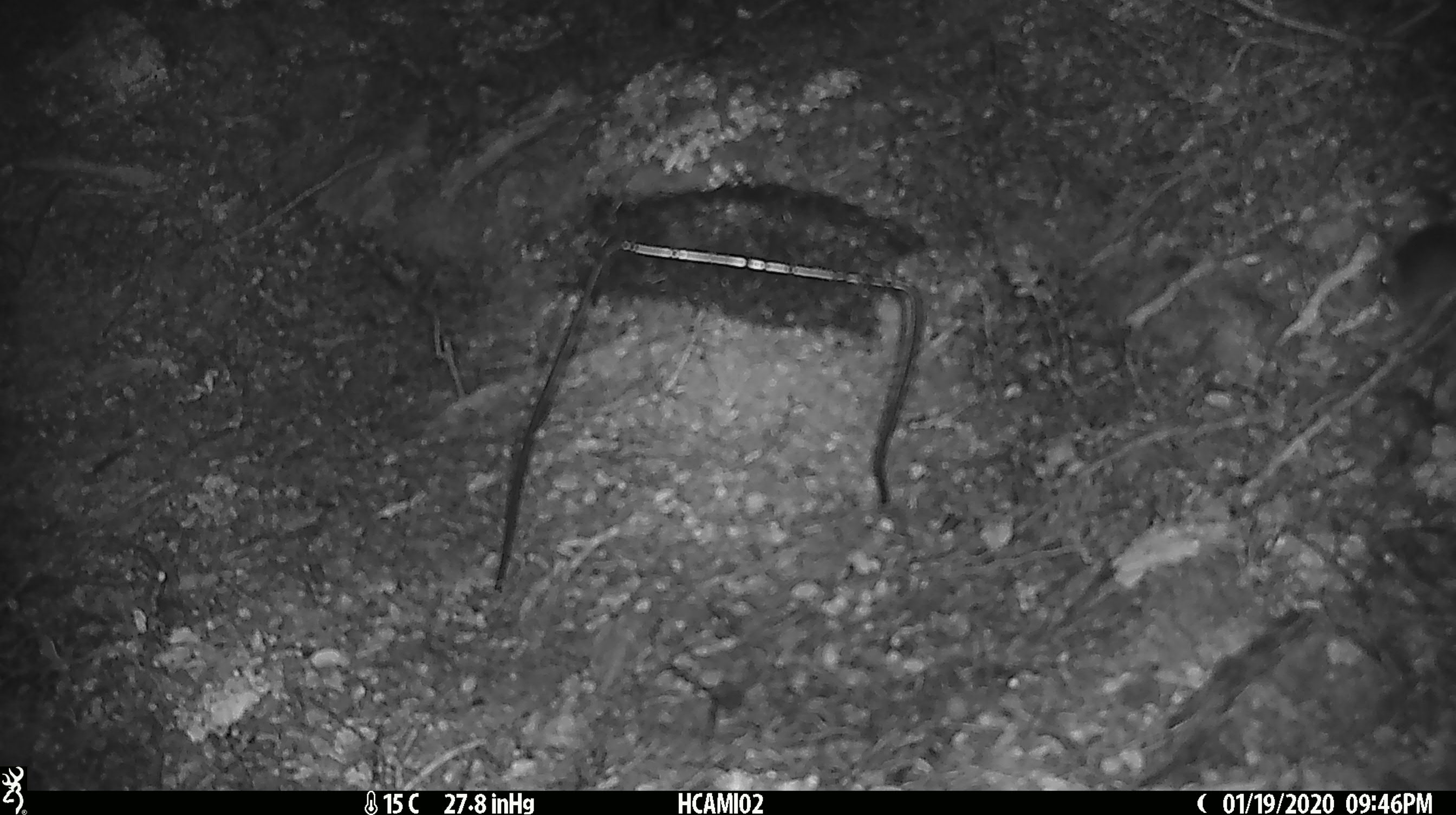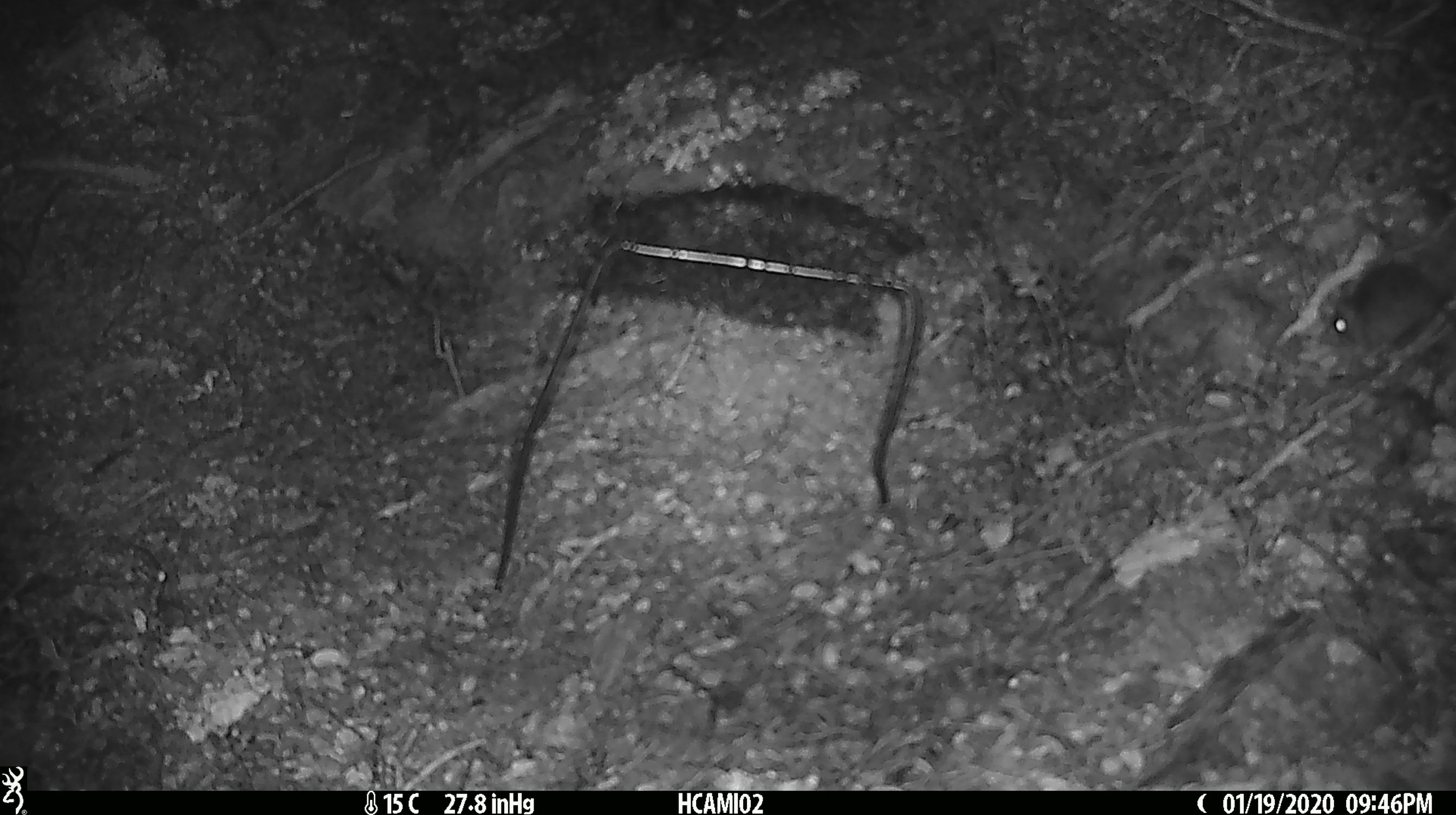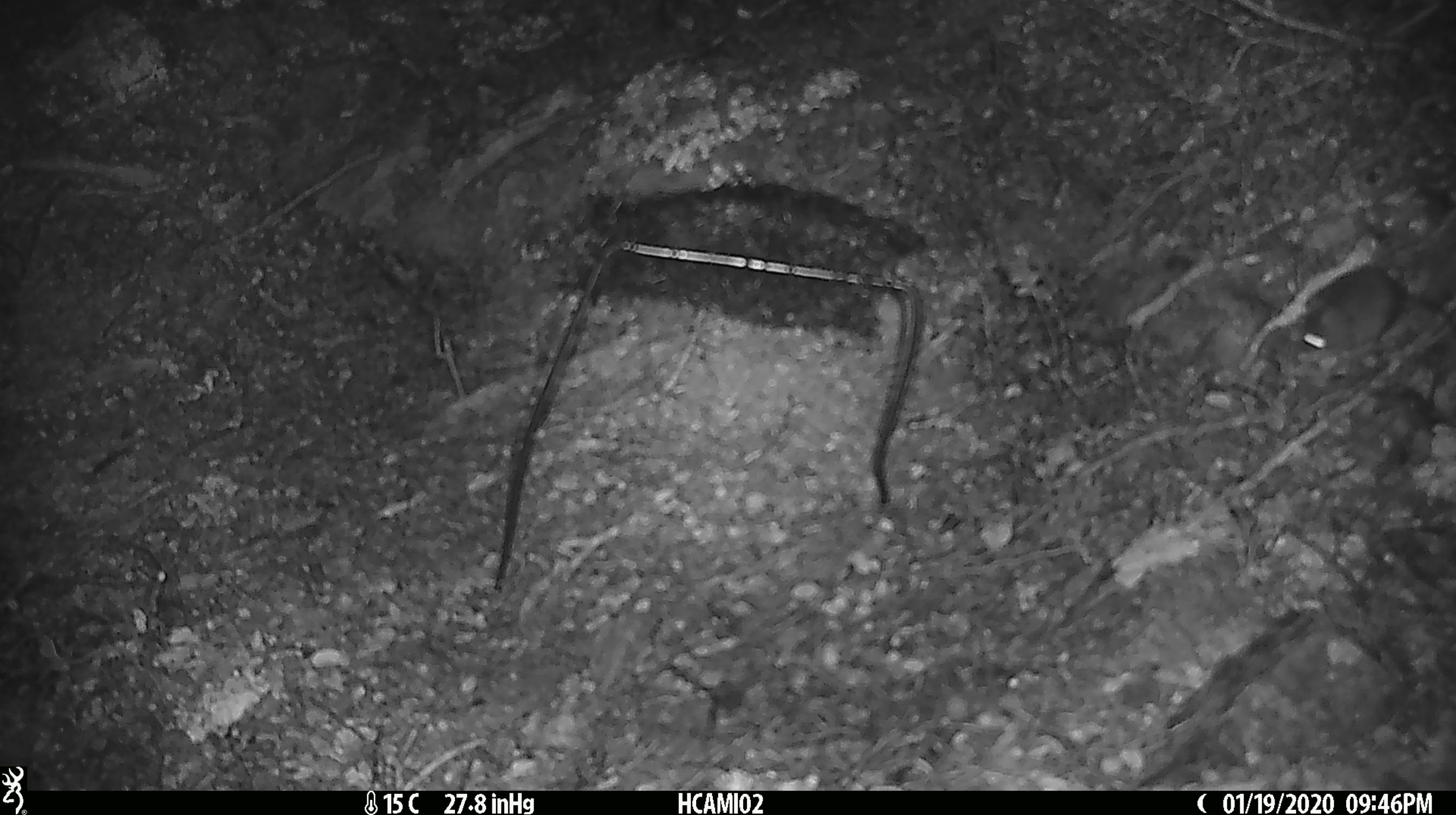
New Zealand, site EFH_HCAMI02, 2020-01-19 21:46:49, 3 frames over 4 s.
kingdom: Animalia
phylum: Chordata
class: Mammalia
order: Rodentia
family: Muridae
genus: Mus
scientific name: Mus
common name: mouse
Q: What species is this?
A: Mouse (Mus).